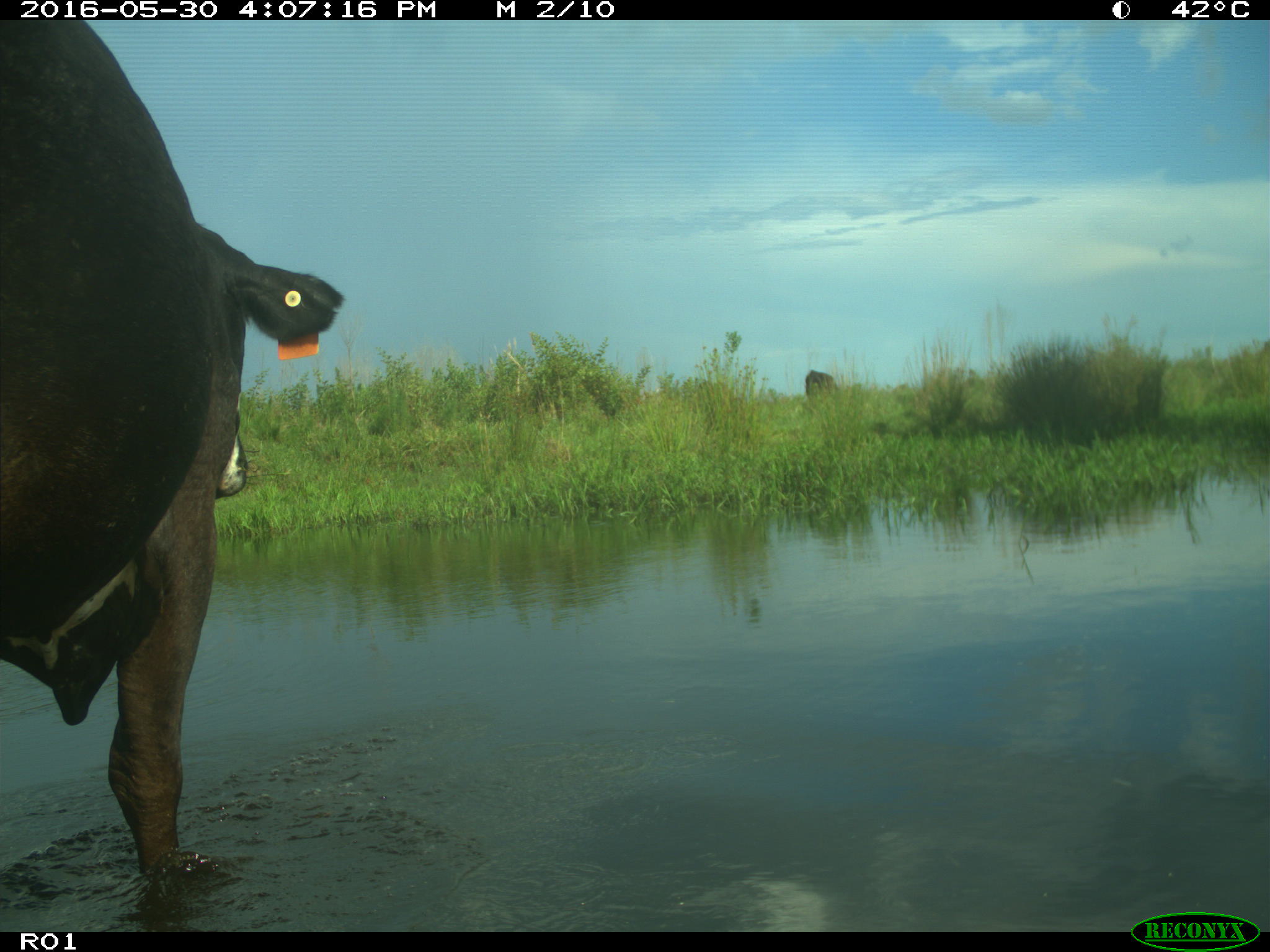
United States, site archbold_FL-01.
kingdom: Animalia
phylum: Chordata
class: Mammalia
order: Artiodactyla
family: Bovidae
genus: Bos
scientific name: Bos taurus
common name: domestic cow